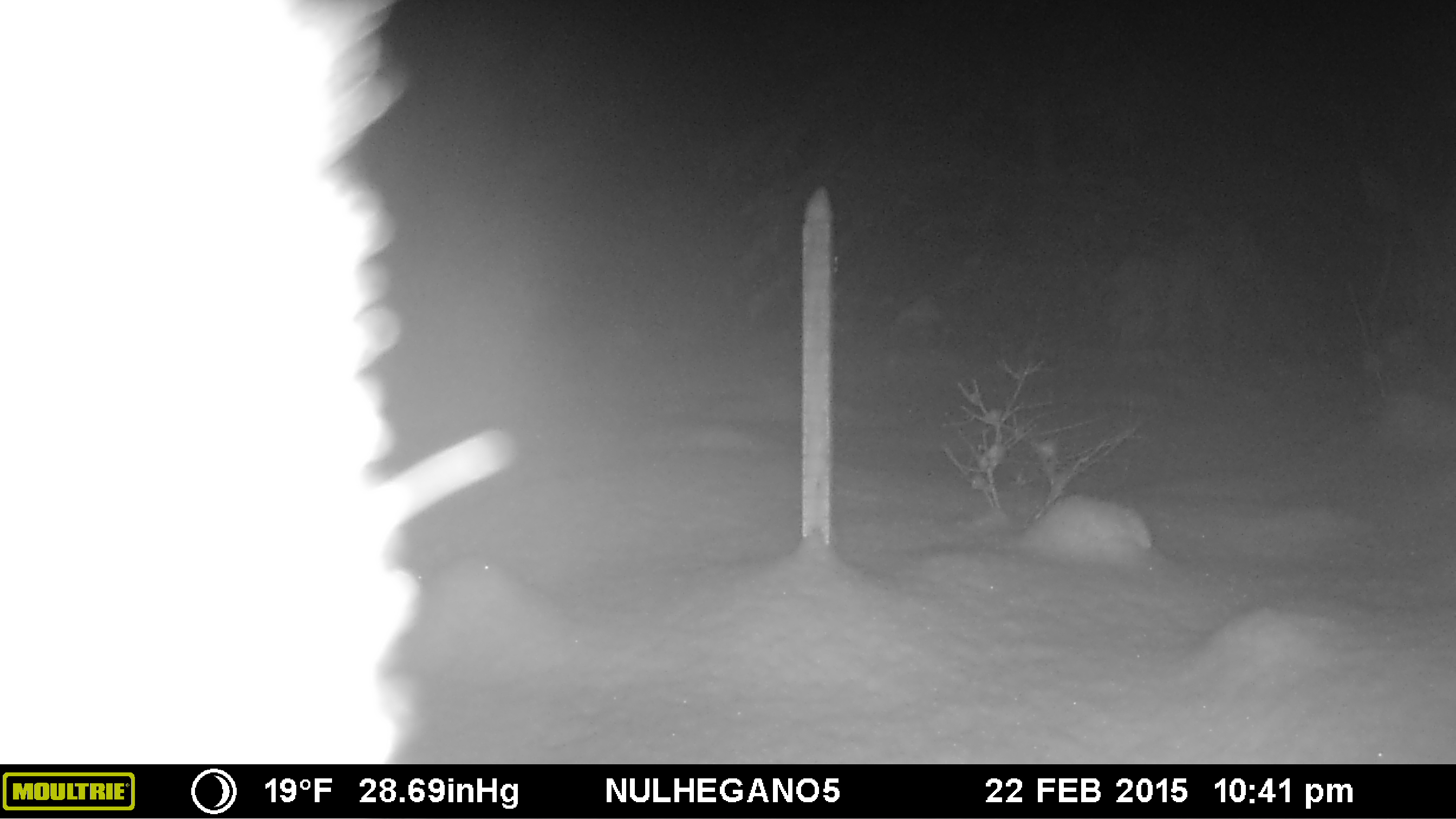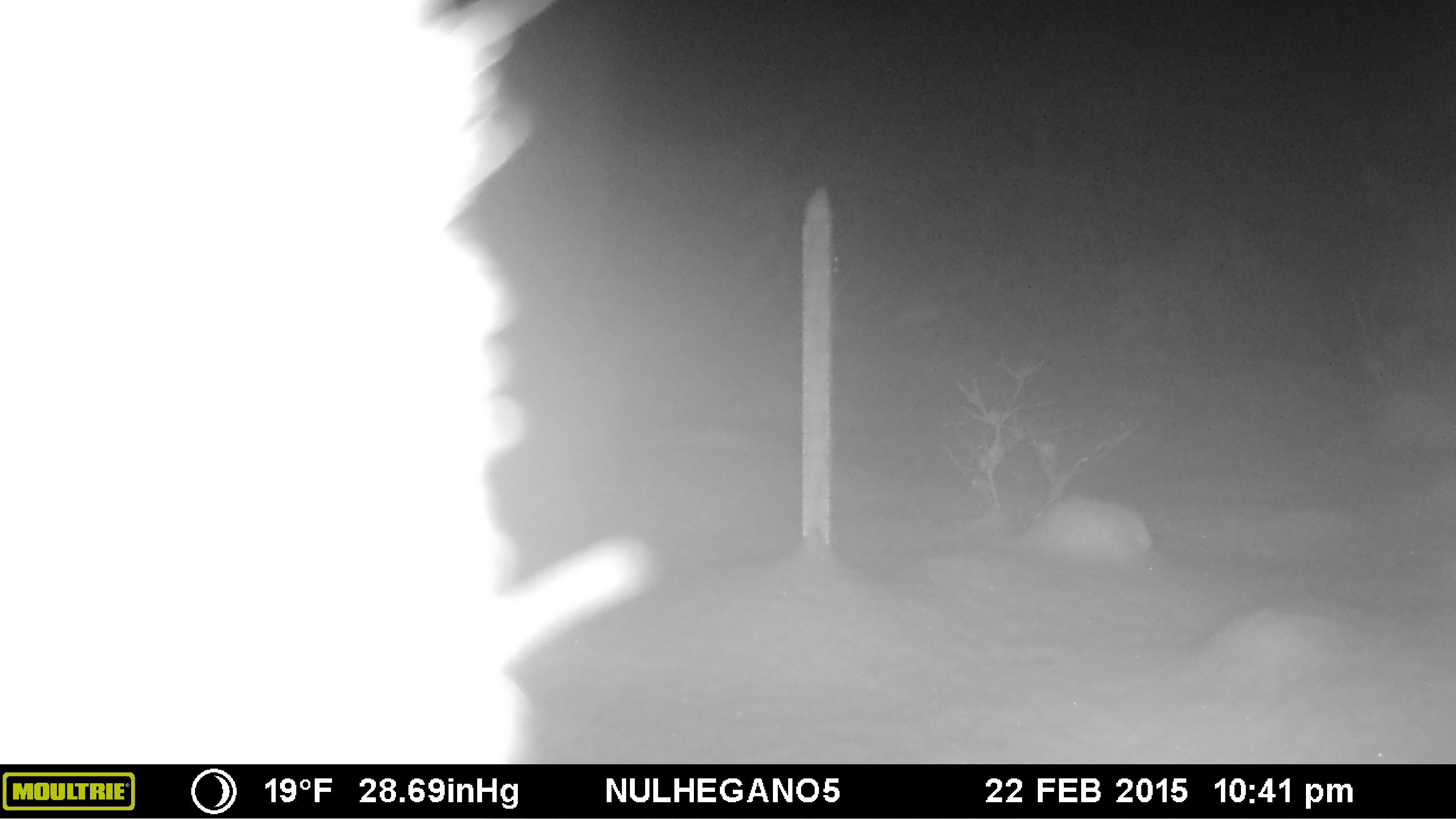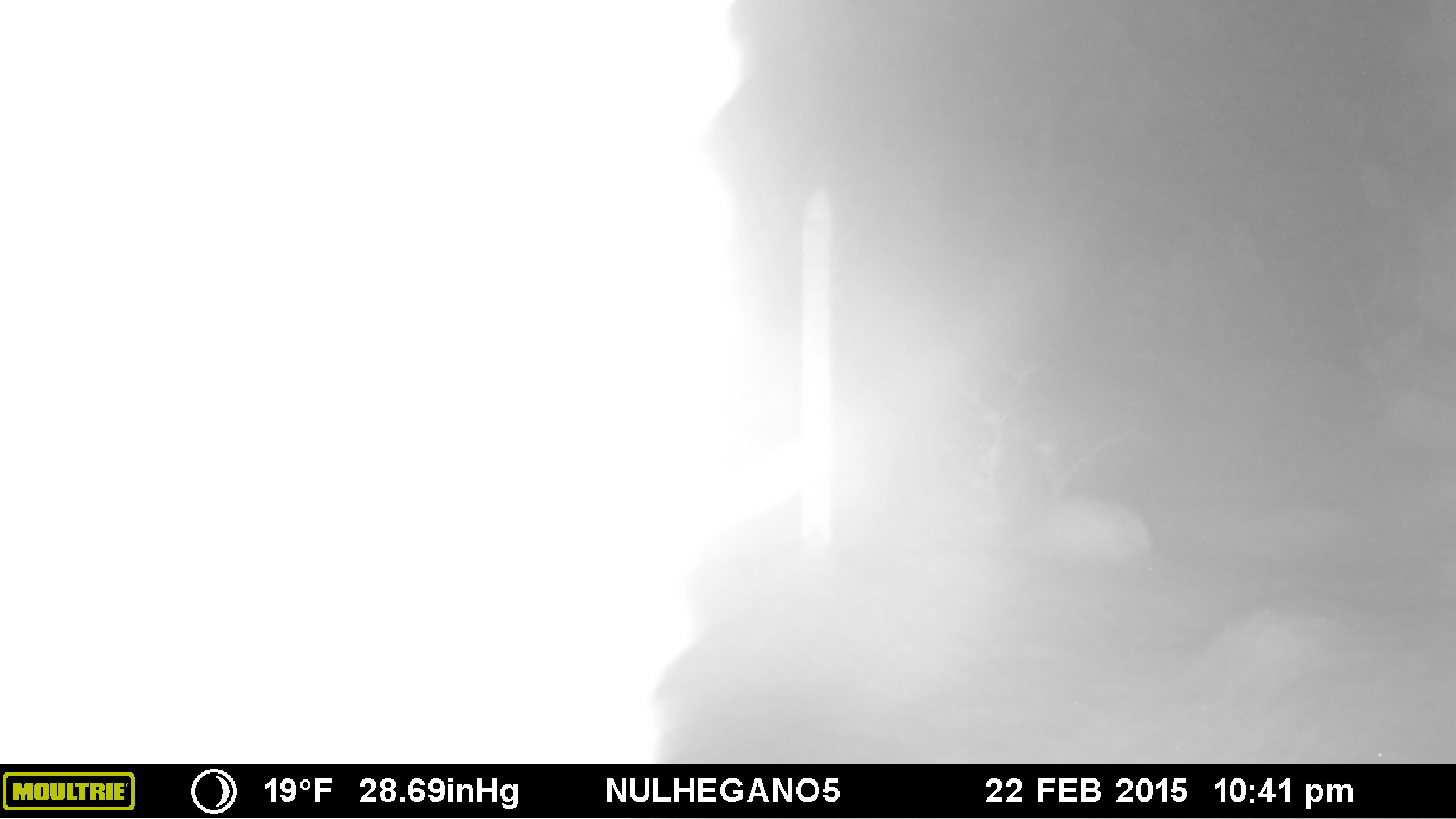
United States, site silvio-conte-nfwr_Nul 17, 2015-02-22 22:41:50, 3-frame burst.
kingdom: Animalia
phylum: Chordata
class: Mammalia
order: Artiodactyla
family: Cervidae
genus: Alces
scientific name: Alces alces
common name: moose